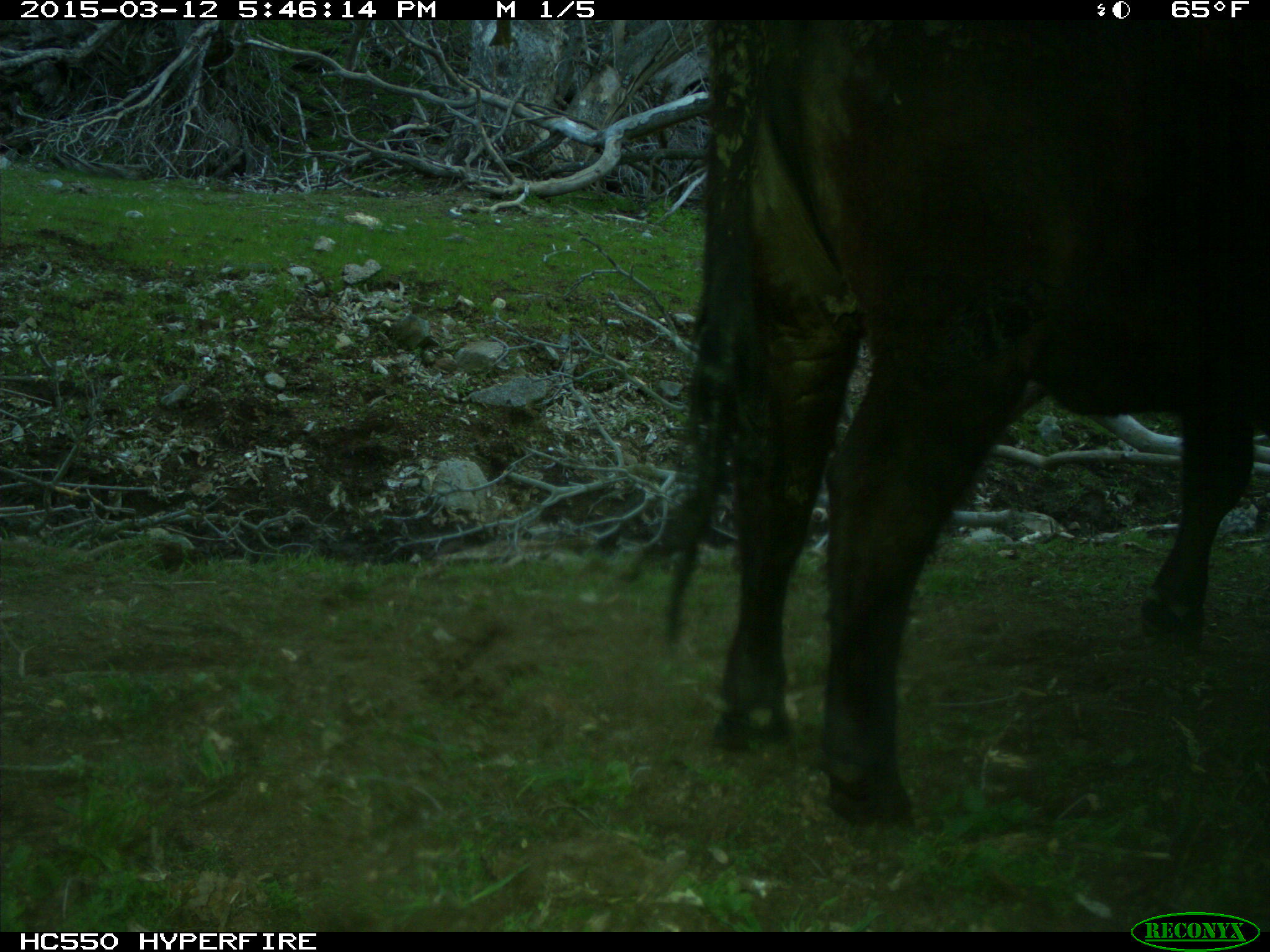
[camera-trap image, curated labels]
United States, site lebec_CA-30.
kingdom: Animalia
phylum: Chordata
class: Mammalia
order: Artiodactyla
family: Bovidae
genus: Bos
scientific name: Bos taurus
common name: domestic cow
Bos taurus (domestic cow).